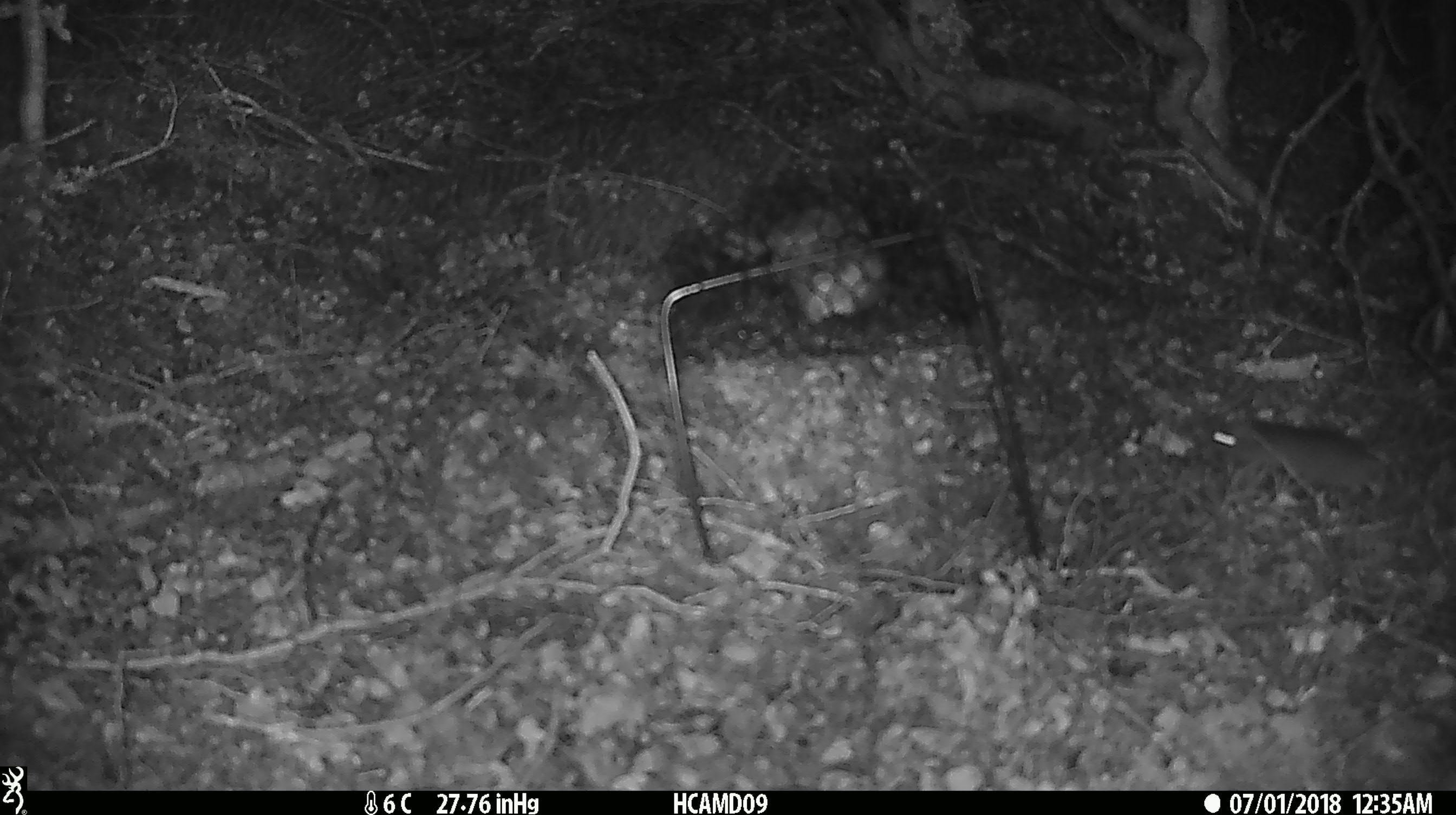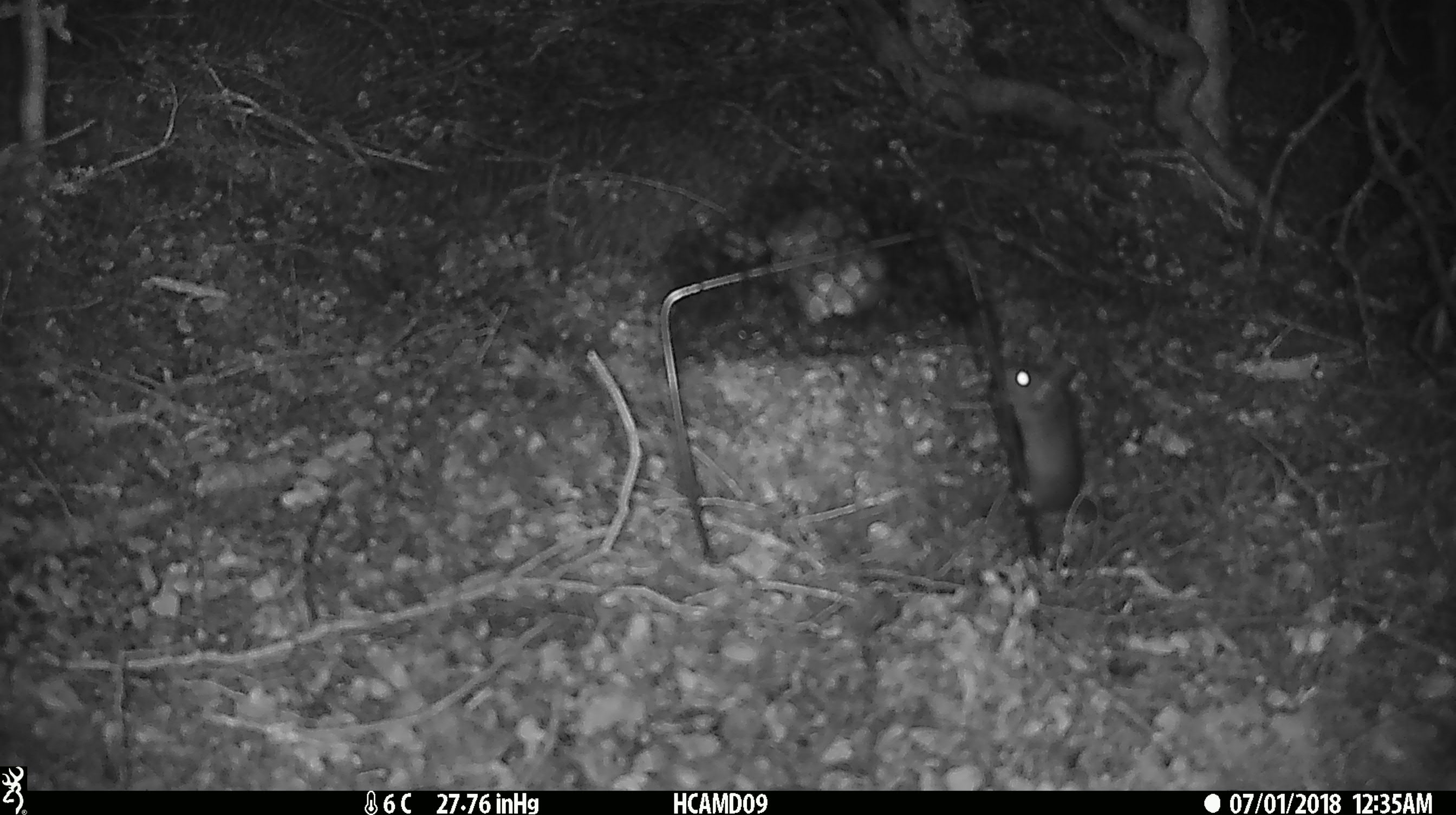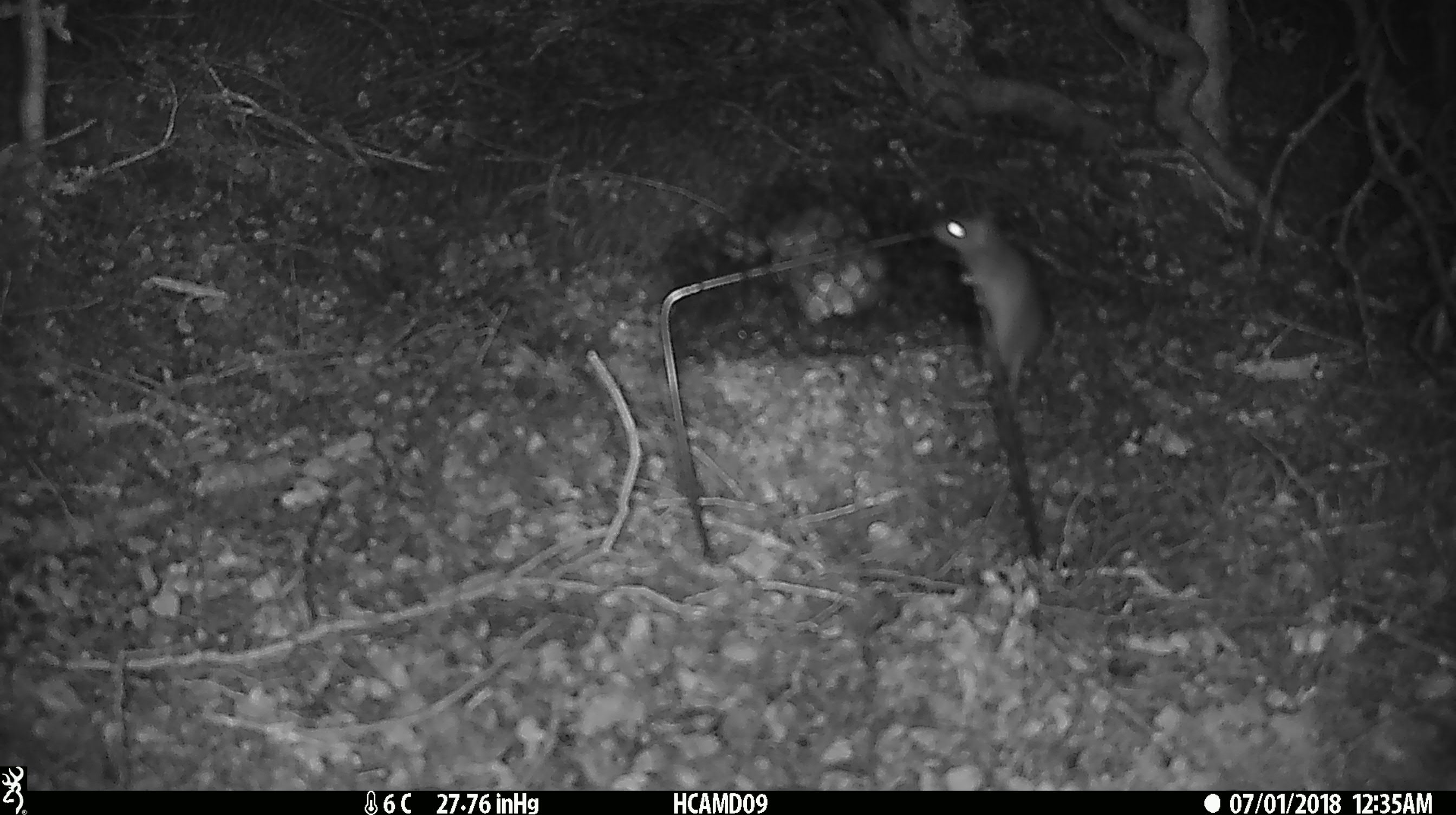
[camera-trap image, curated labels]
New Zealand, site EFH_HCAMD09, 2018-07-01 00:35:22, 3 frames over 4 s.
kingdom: Animalia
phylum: Chordata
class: Mammalia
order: Rodentia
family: Muridae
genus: Mus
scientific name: Mus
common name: mouse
Mouse (Mus).